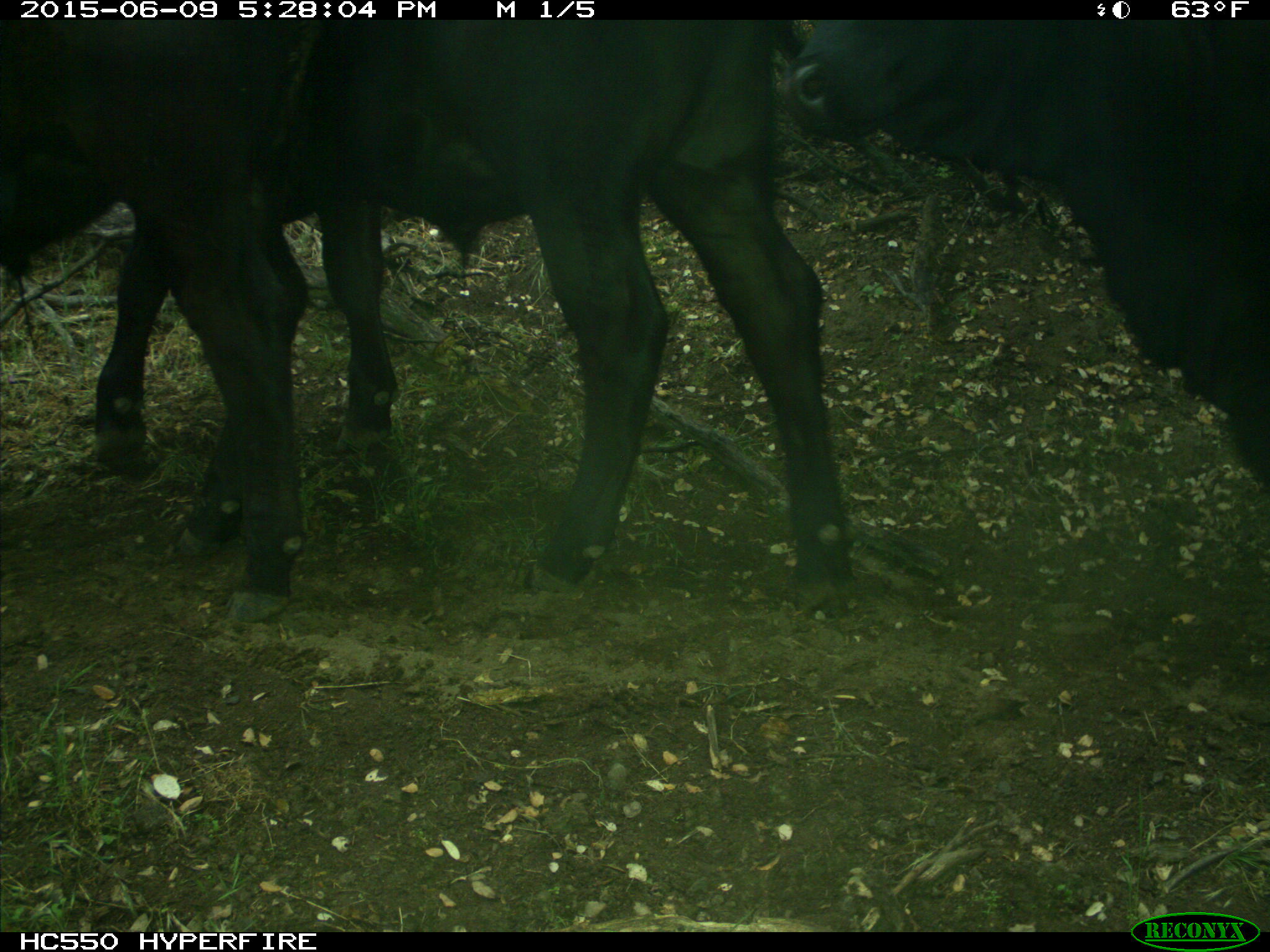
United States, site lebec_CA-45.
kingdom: Animalia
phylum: Chordata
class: Mammalia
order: Artiodactyla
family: Bovidae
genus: Bos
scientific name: Bos taurus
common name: domestic cow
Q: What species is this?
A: Bos taurus (domestic cow).